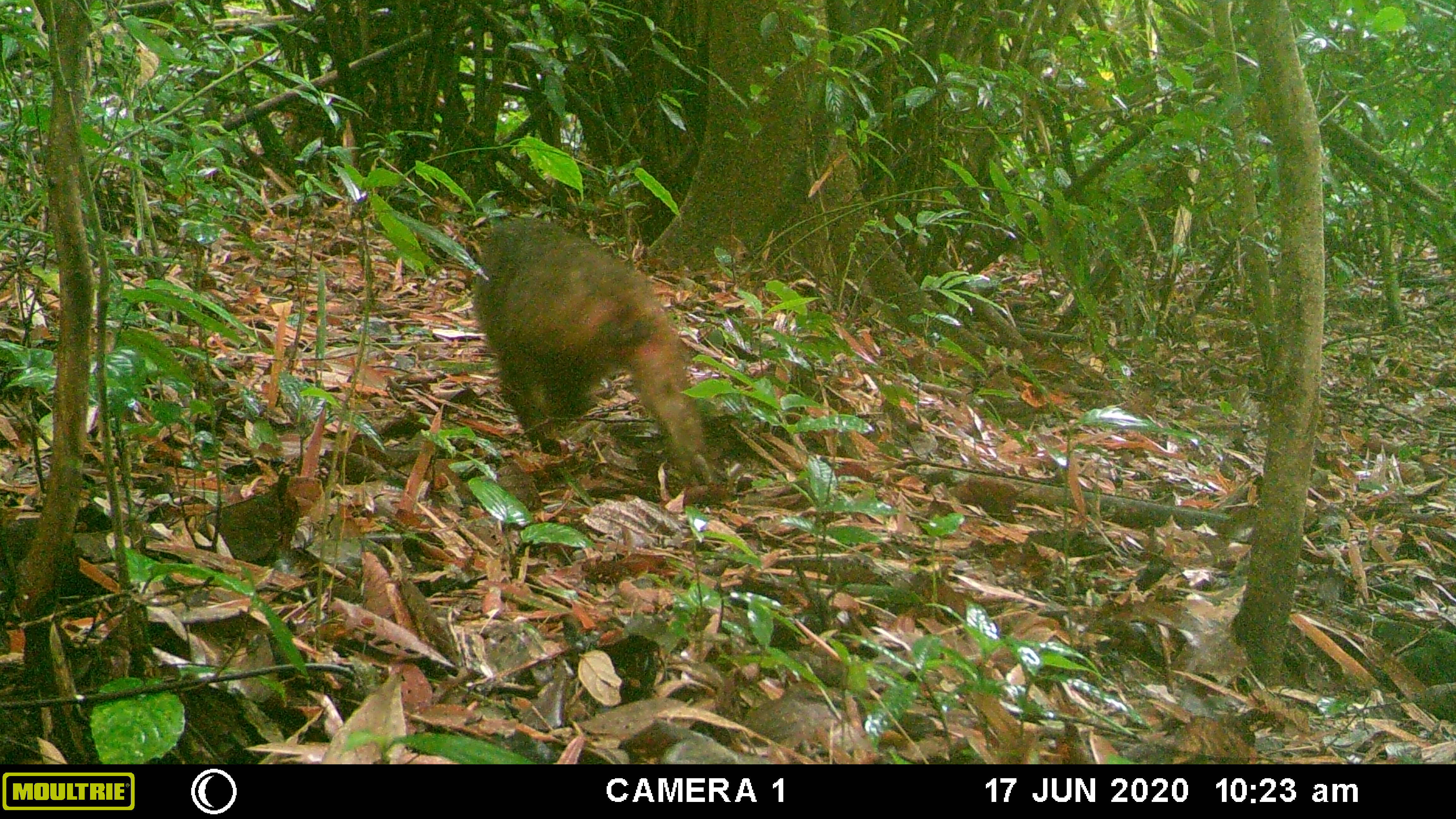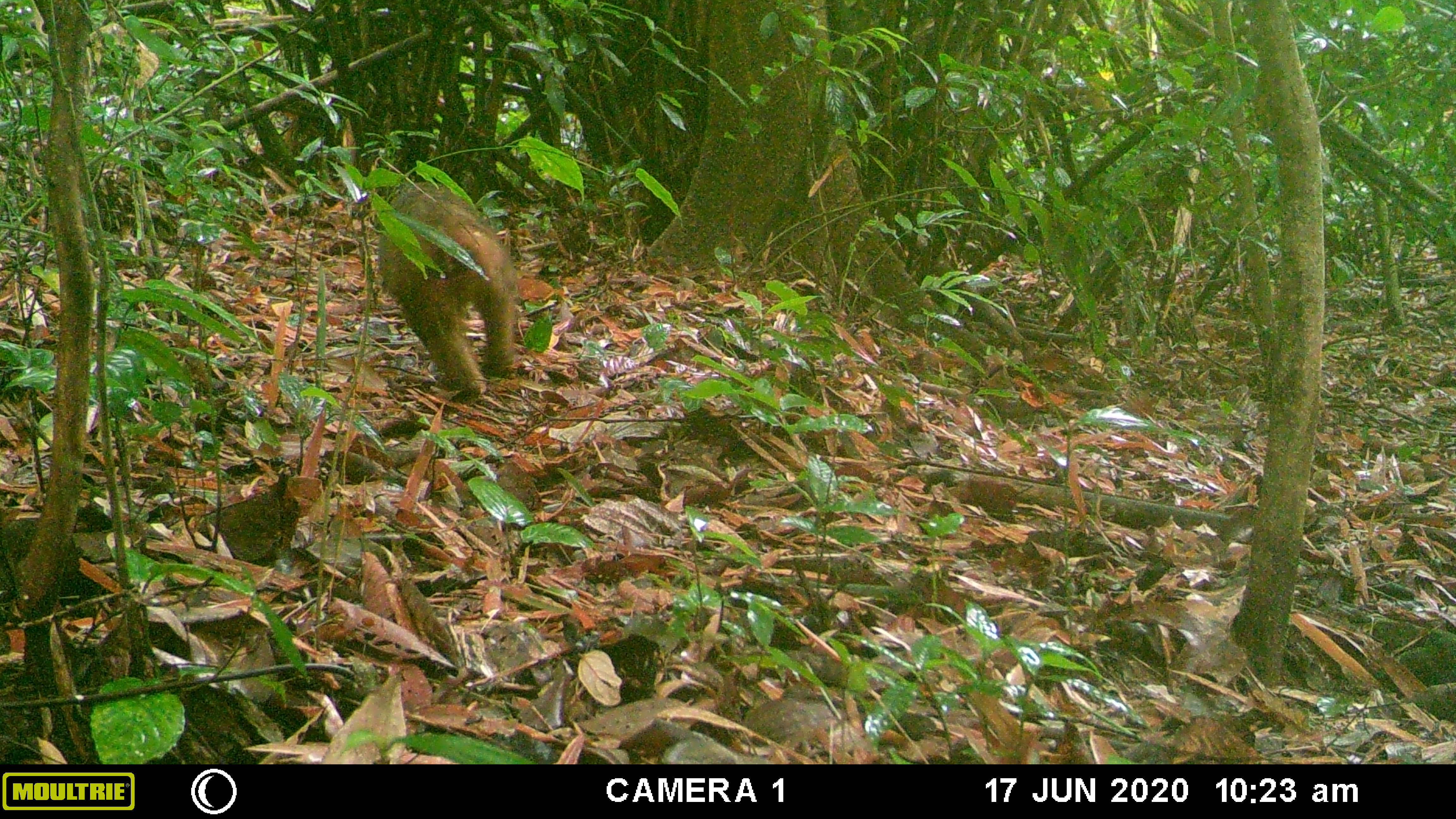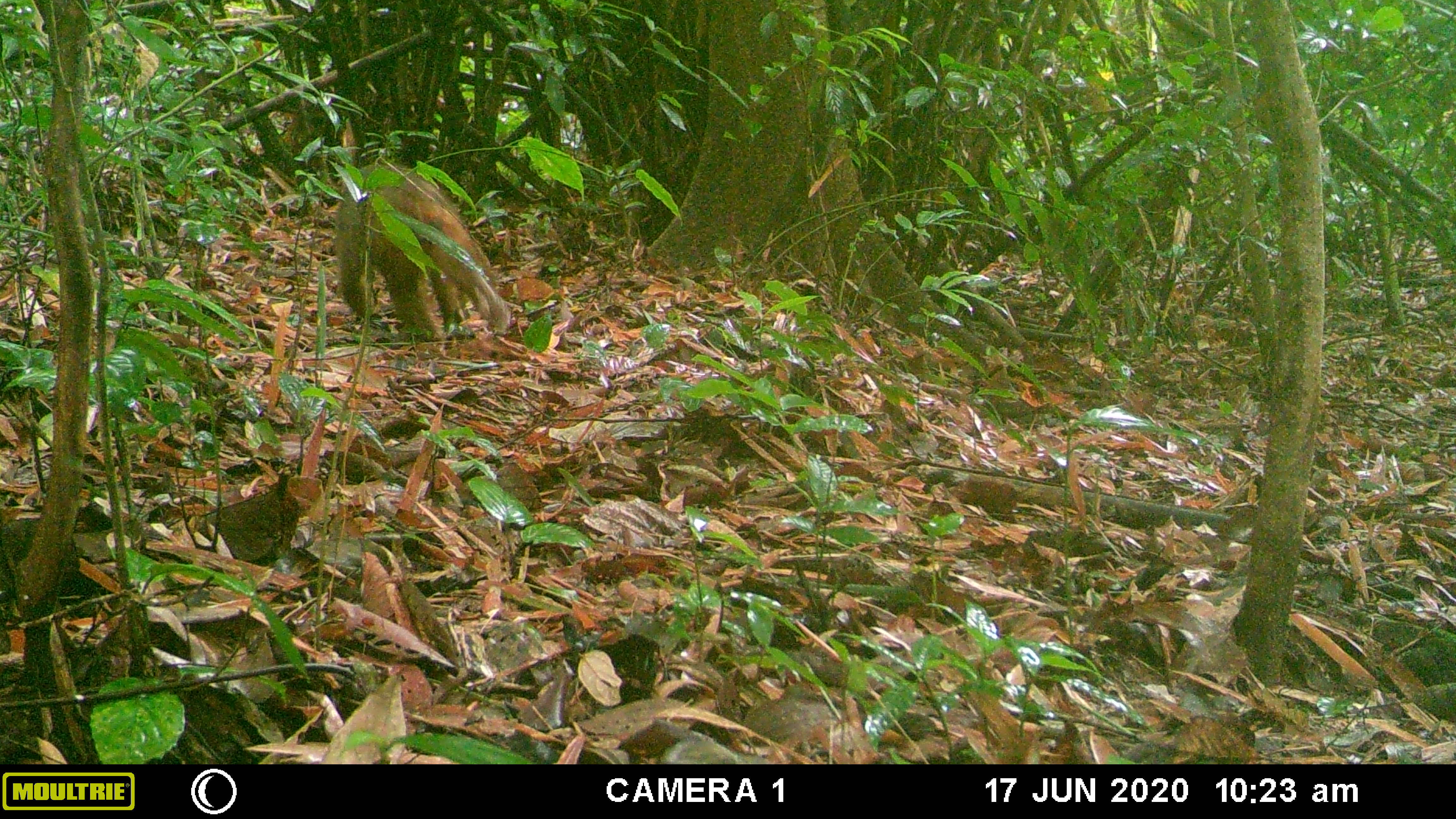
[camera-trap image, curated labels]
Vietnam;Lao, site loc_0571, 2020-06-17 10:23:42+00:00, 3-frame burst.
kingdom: Animalia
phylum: Chordata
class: Mammalia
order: Primates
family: Cercopithecidae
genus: Macaca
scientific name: Macaca arctoides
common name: stump-tailed macaque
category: stump tailed macaque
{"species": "stump tailed macaque (stump-tailed macaque) (Macaca arctoides)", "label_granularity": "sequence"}